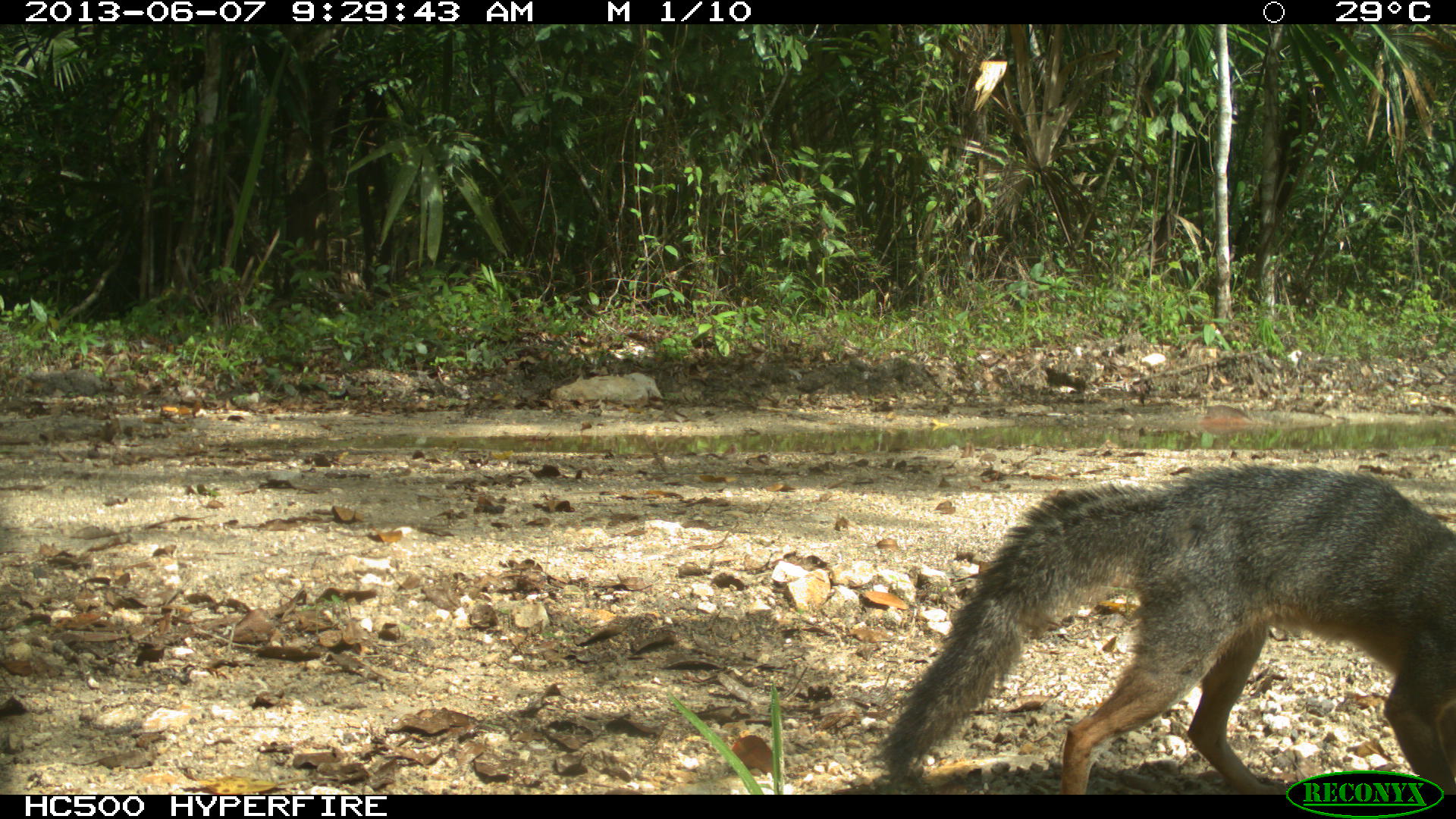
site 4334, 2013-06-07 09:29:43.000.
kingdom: Animalia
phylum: Chordata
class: Mammalia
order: Carnivora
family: Canidae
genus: Urocyon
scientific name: Urocyon cinereoargenteus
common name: gray fox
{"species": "Urocyon cinereoargenteus (gray fox)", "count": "1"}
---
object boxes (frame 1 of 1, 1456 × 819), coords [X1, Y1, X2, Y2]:
urocyon cinereoargenteus: [877, 461, 1456, 792]